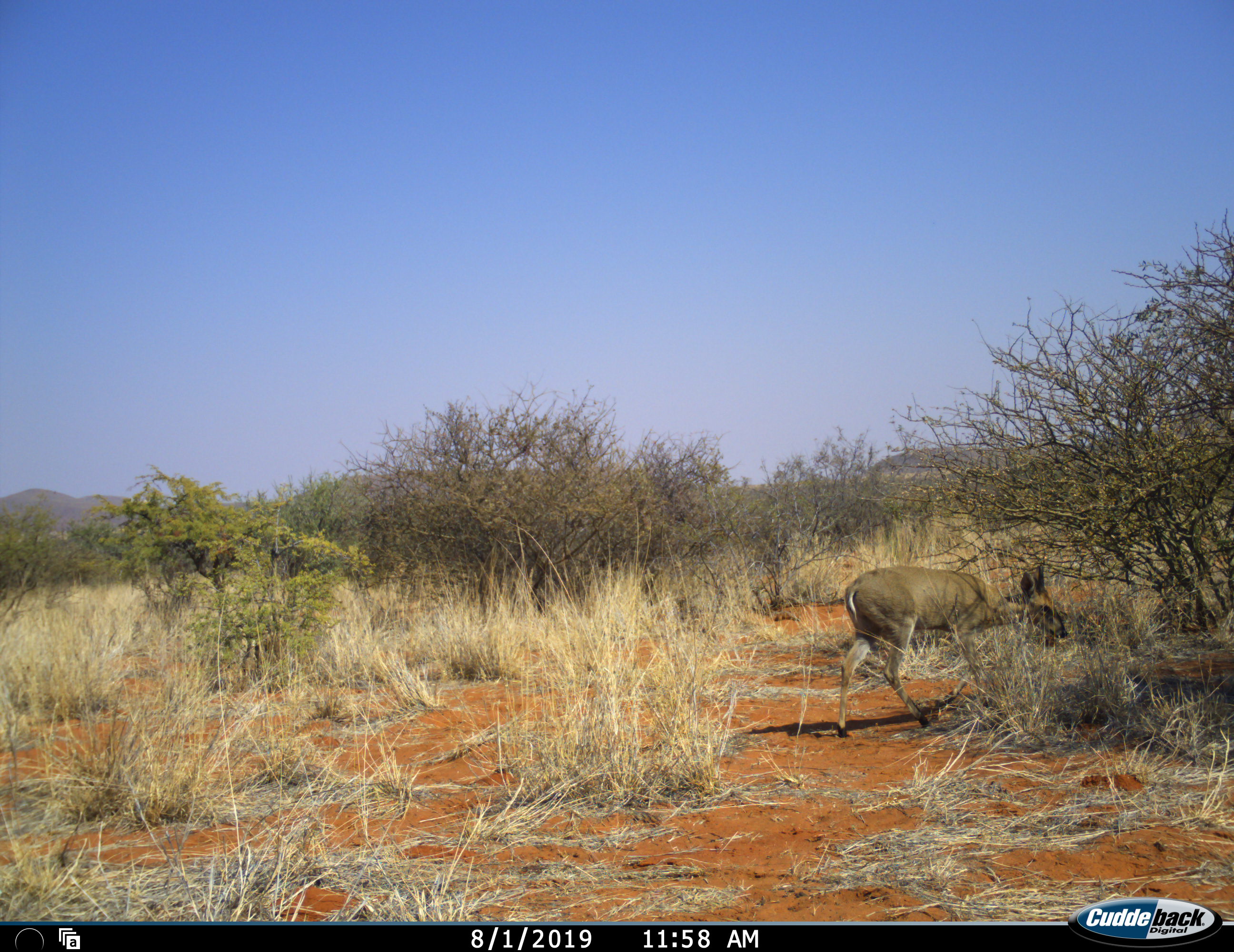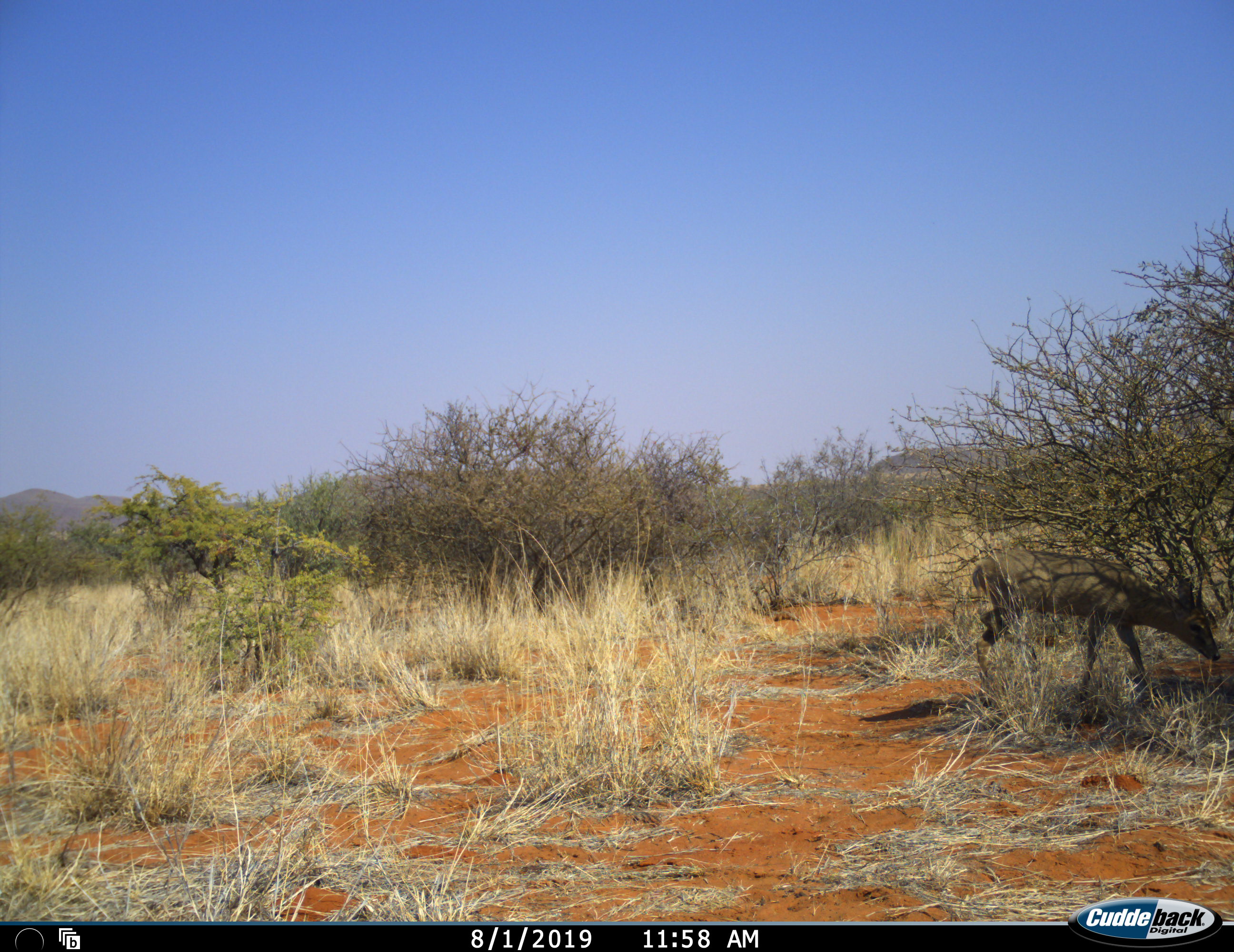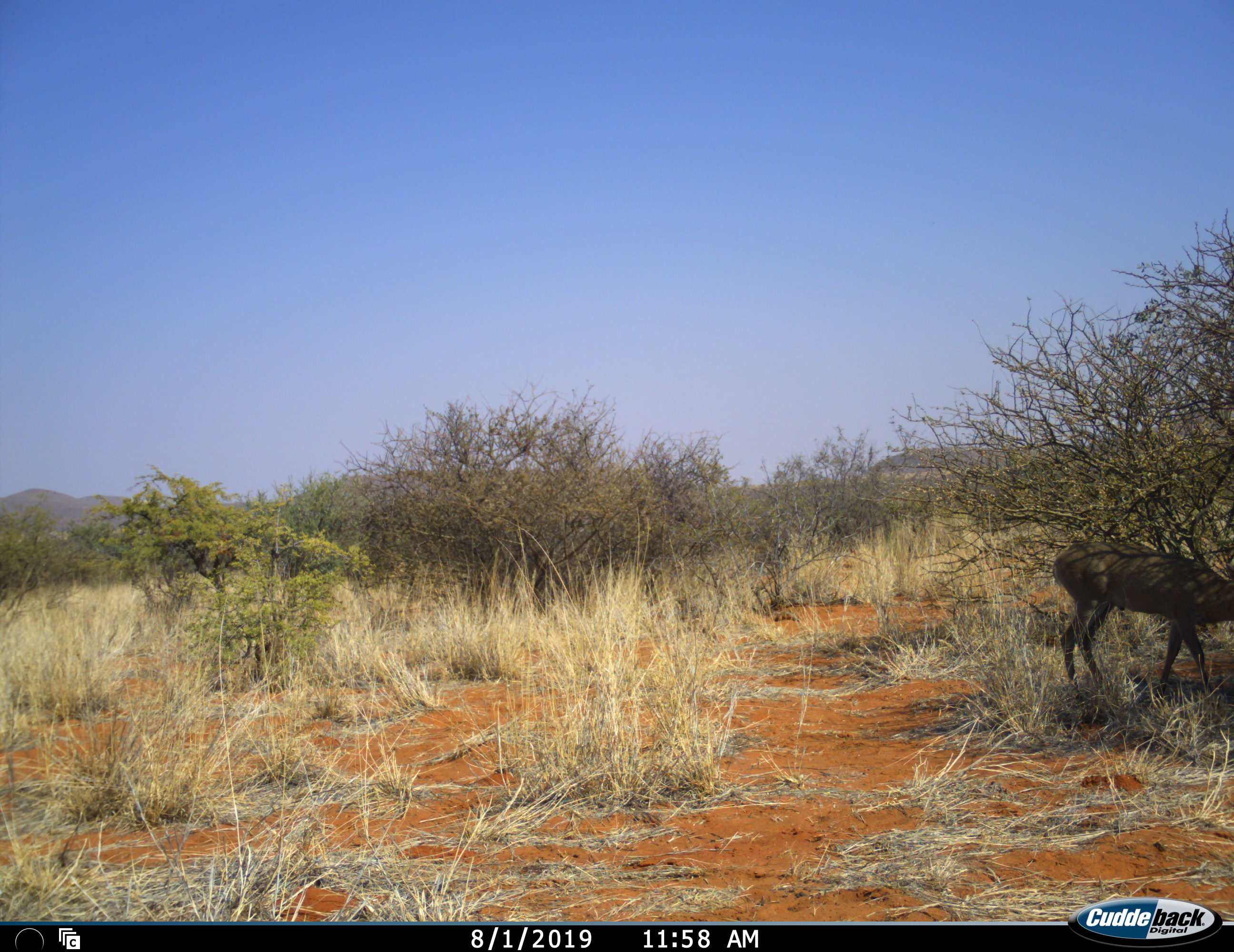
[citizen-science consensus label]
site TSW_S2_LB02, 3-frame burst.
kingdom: Animalia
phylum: Chordata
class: Mammalia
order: Artiodactyla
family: Bovidae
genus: Sylvicapra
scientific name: Sylvicapra grimmia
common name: common duiker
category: duikercommongrey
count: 1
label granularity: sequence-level